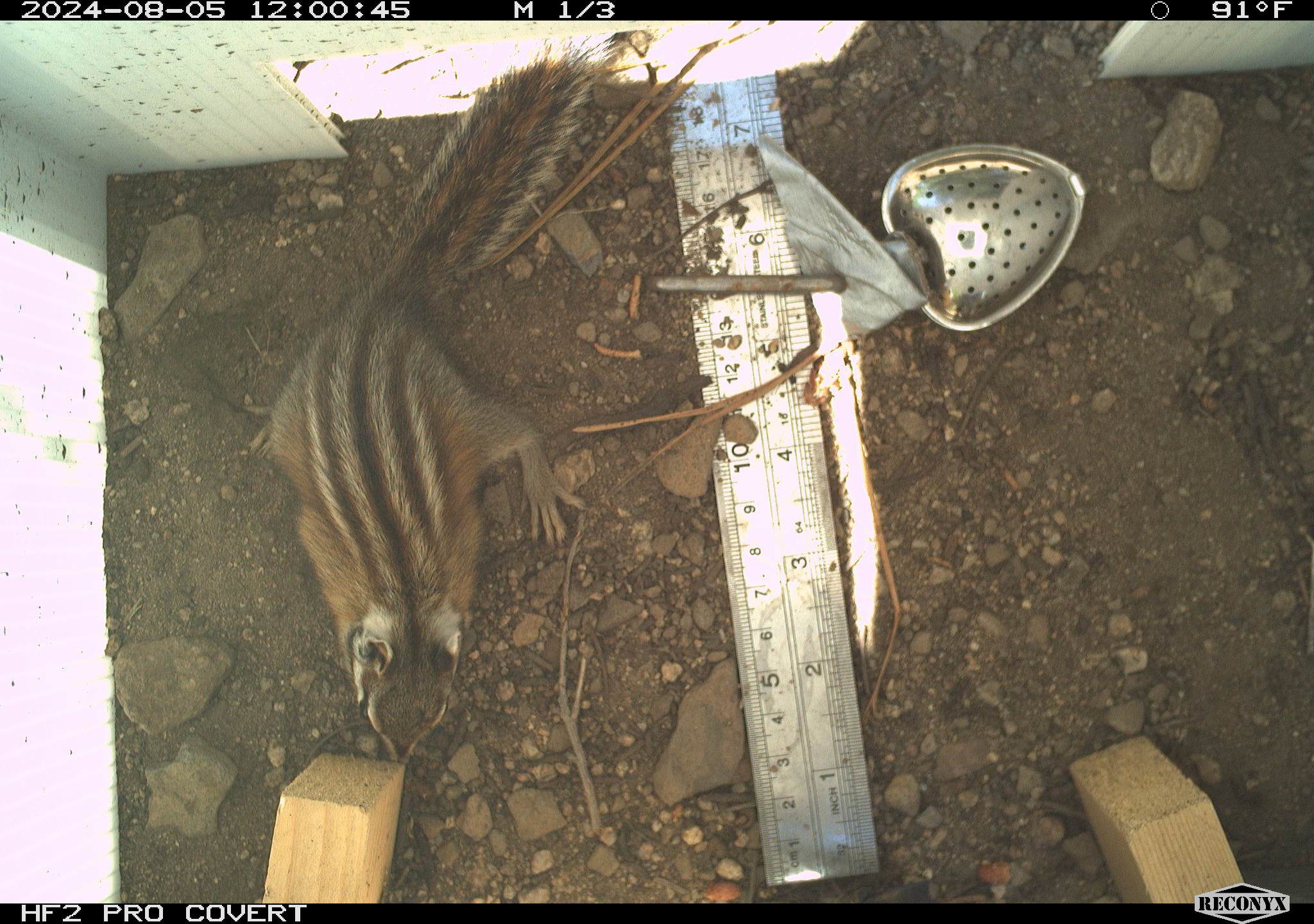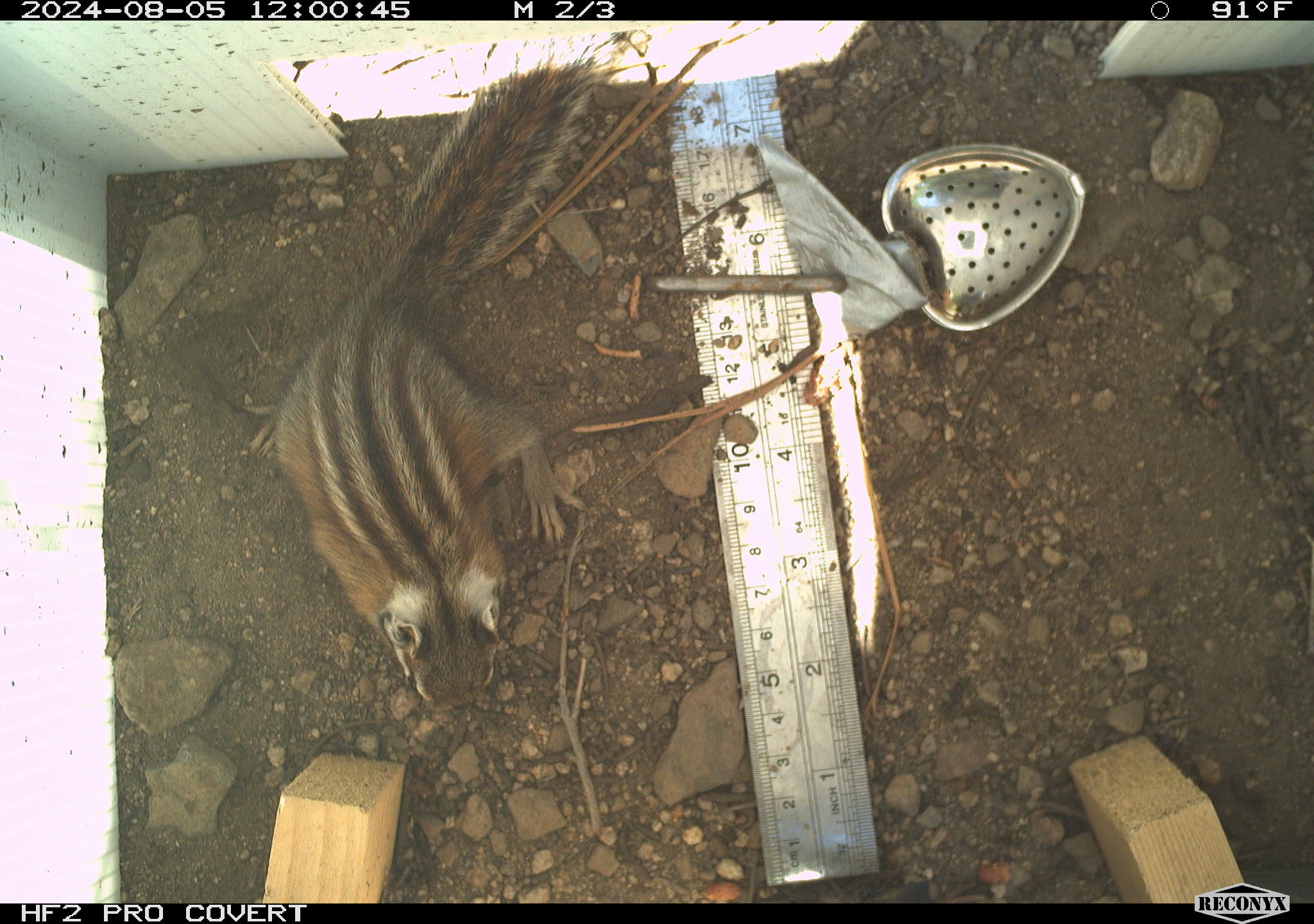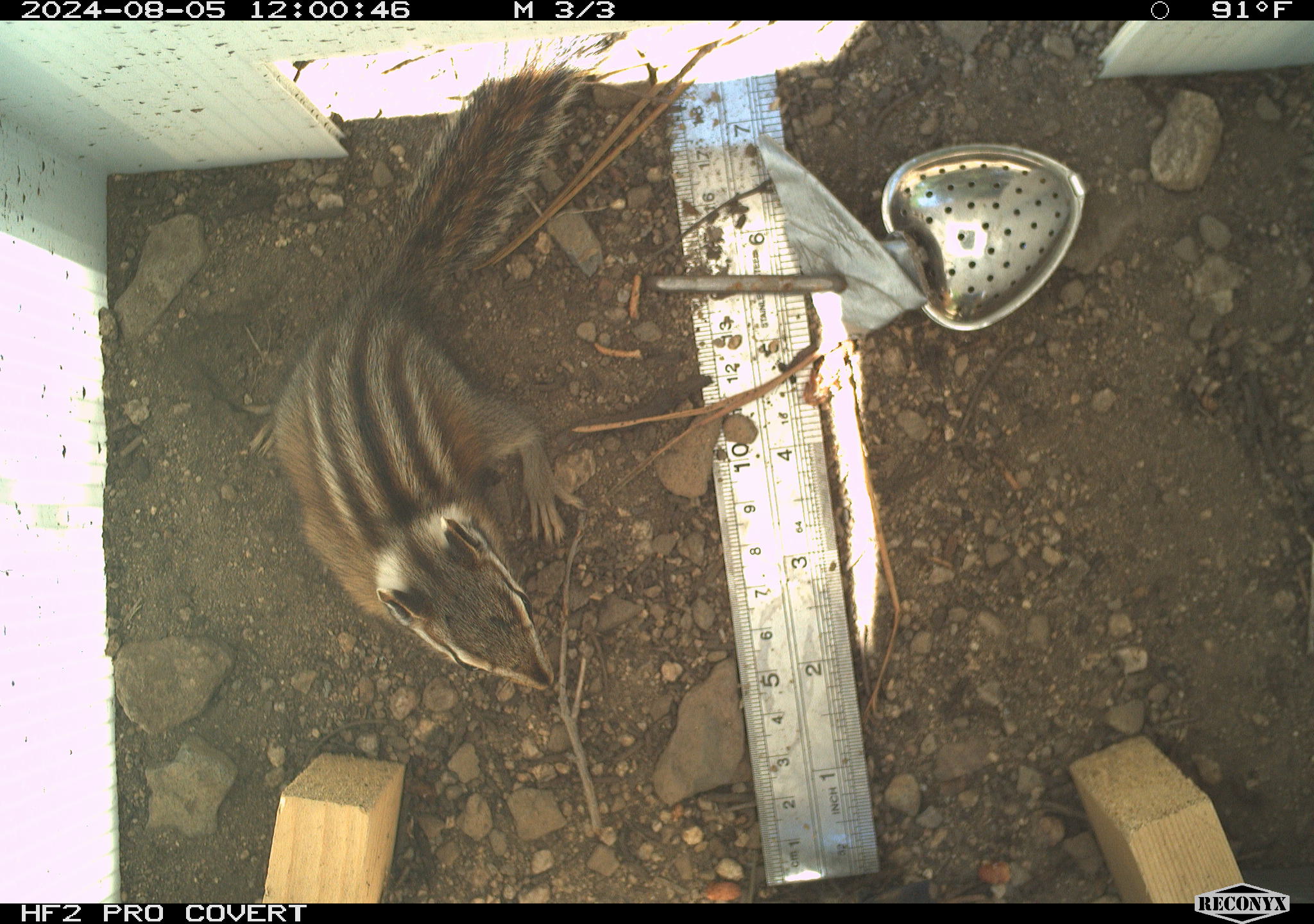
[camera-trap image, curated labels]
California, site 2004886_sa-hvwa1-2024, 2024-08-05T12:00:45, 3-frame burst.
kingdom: Animalia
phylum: Chordata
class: Mammalia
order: Rodentia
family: Sciuridae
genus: Neotamias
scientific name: Neotamias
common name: western chipmunks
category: neotamias species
Neotamias species (western chipmunks) (Neotamias).